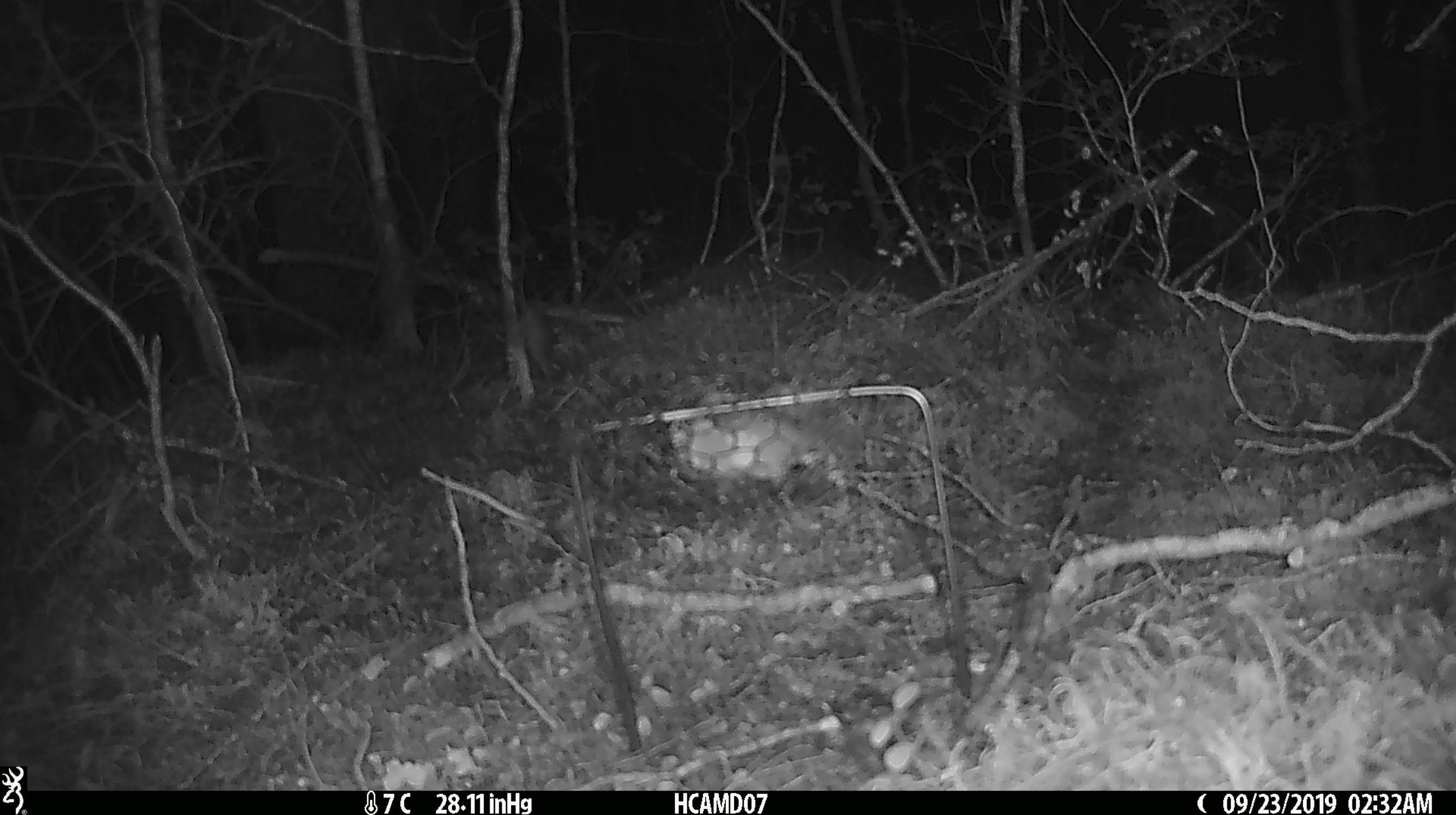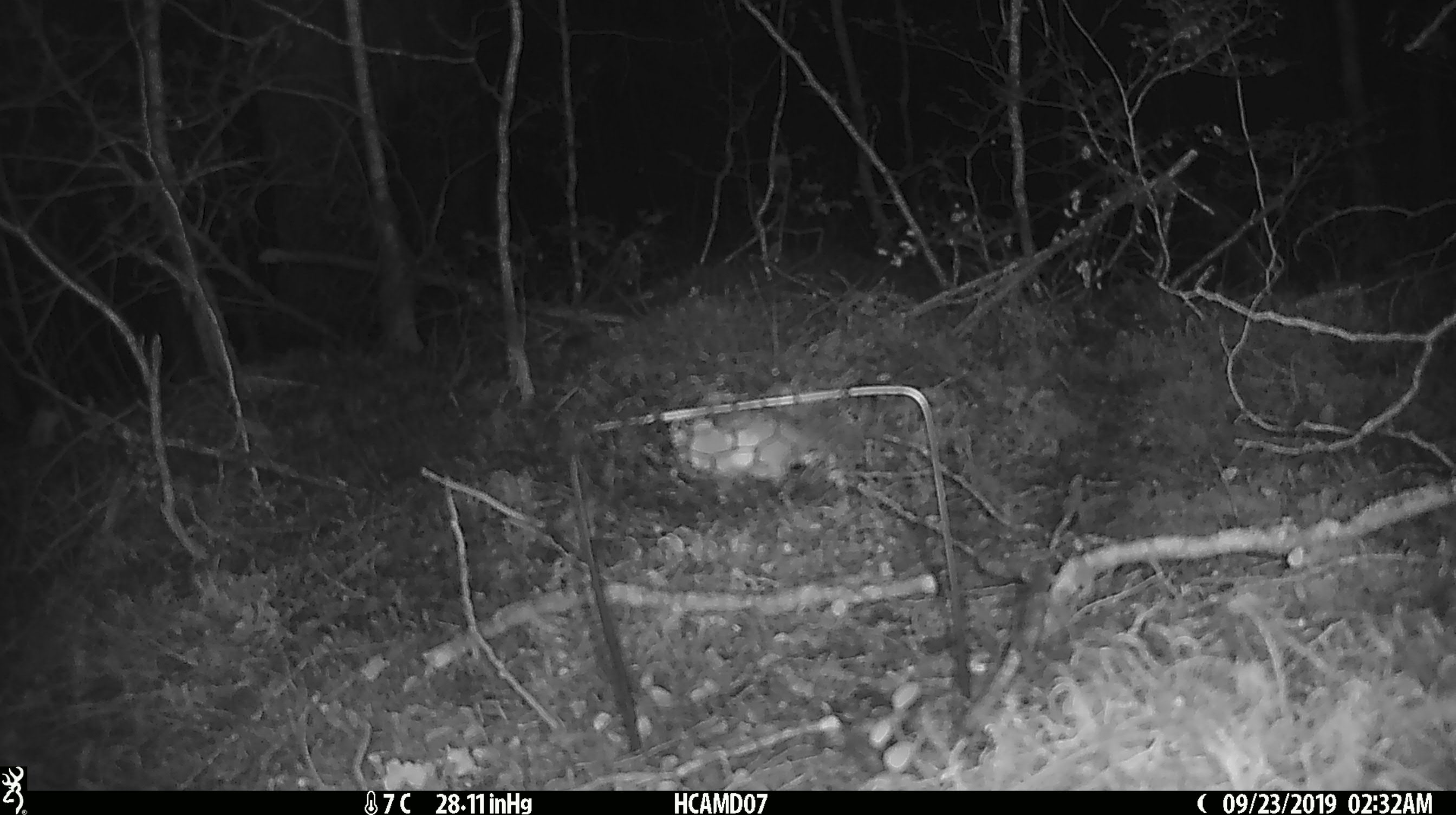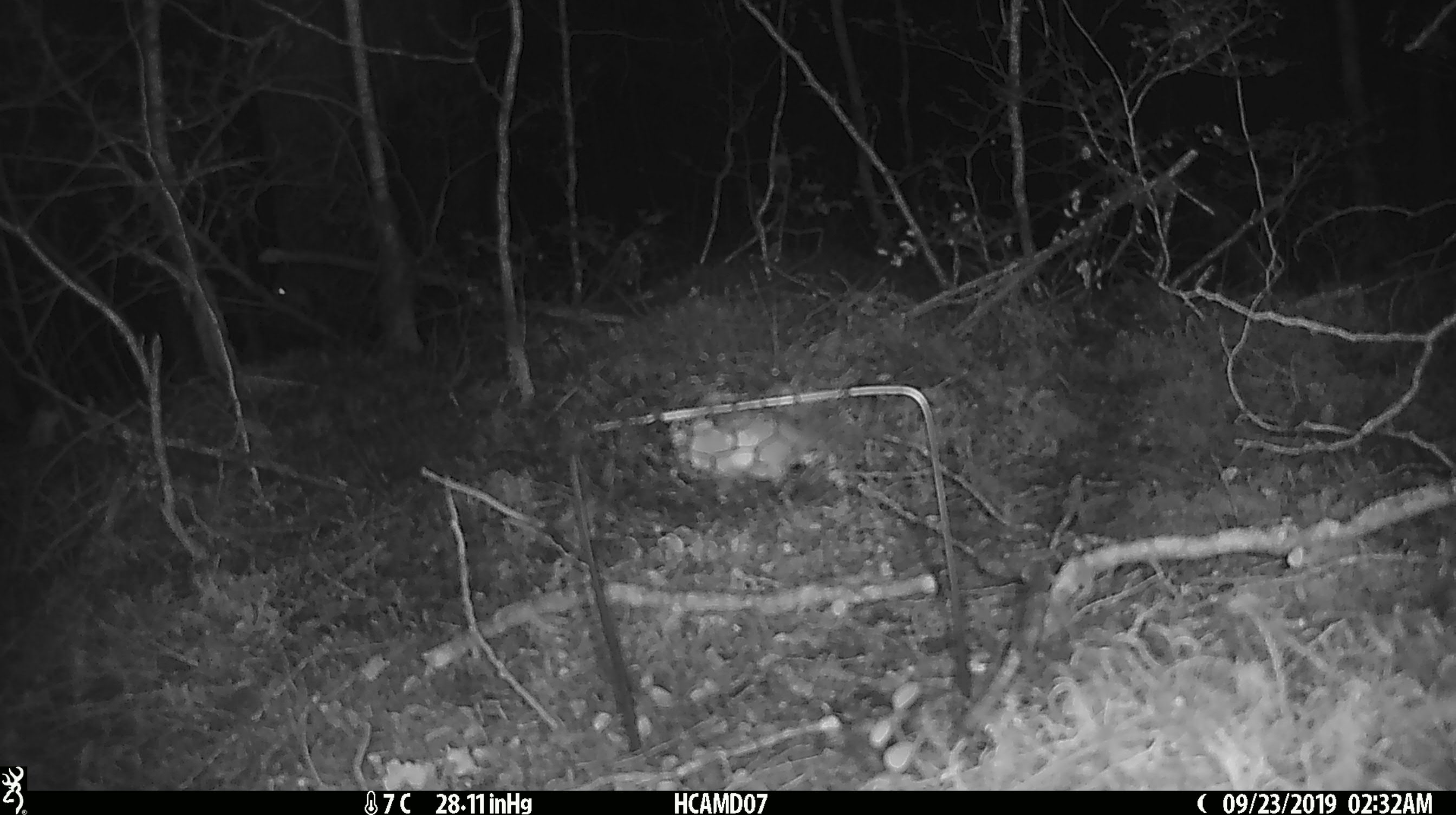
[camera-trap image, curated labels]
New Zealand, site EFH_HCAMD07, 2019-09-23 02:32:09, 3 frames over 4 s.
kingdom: Animalia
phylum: Chordata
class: Mammalia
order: Rodentia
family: Muridae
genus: Mus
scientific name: Mus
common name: mouse